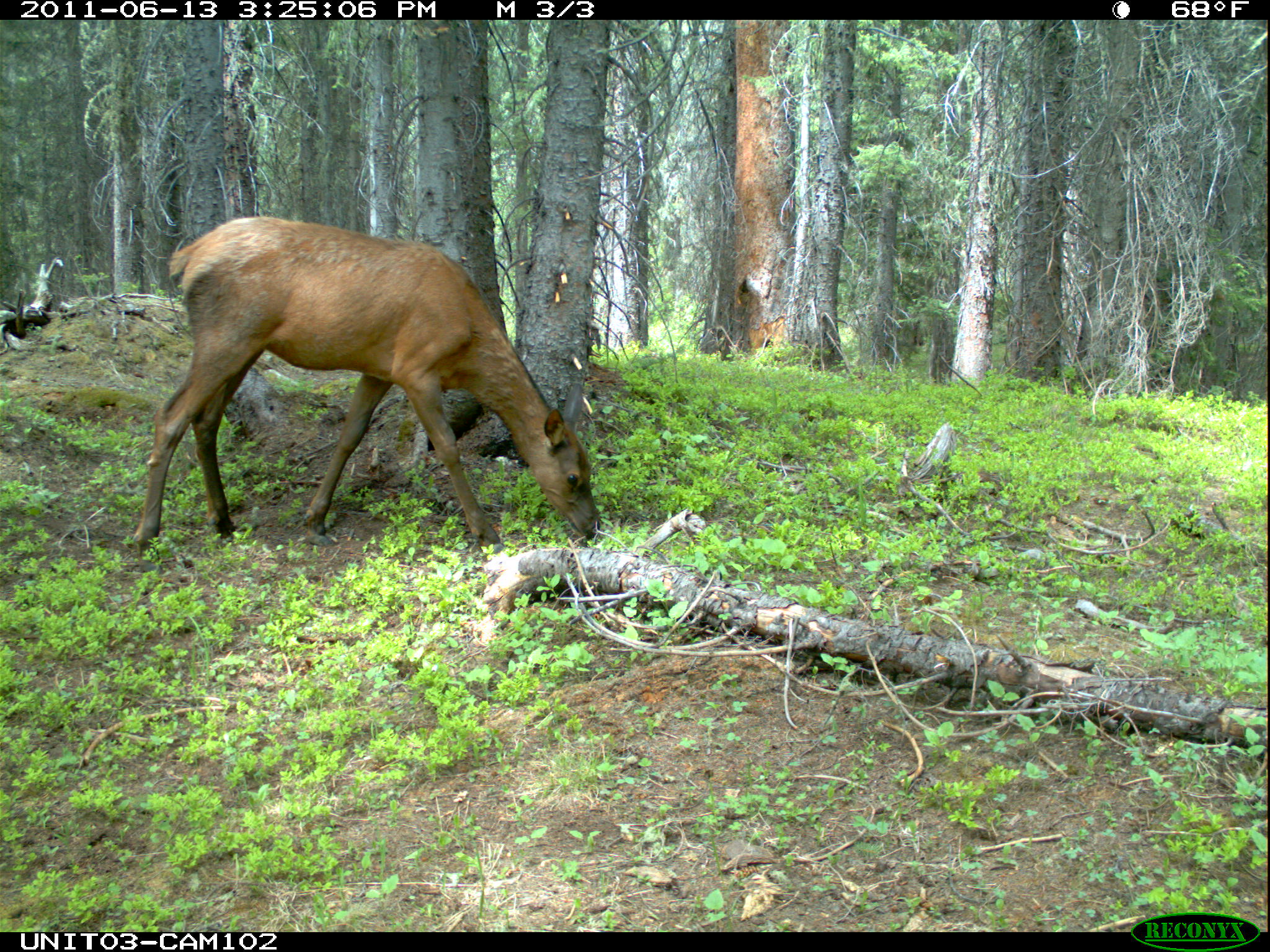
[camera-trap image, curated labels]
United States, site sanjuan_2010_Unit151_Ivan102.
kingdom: Animalia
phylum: Chordata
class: Mammalia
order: Artiodactyla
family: Cervidae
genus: Cervus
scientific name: Cervus elaphus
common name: red deer